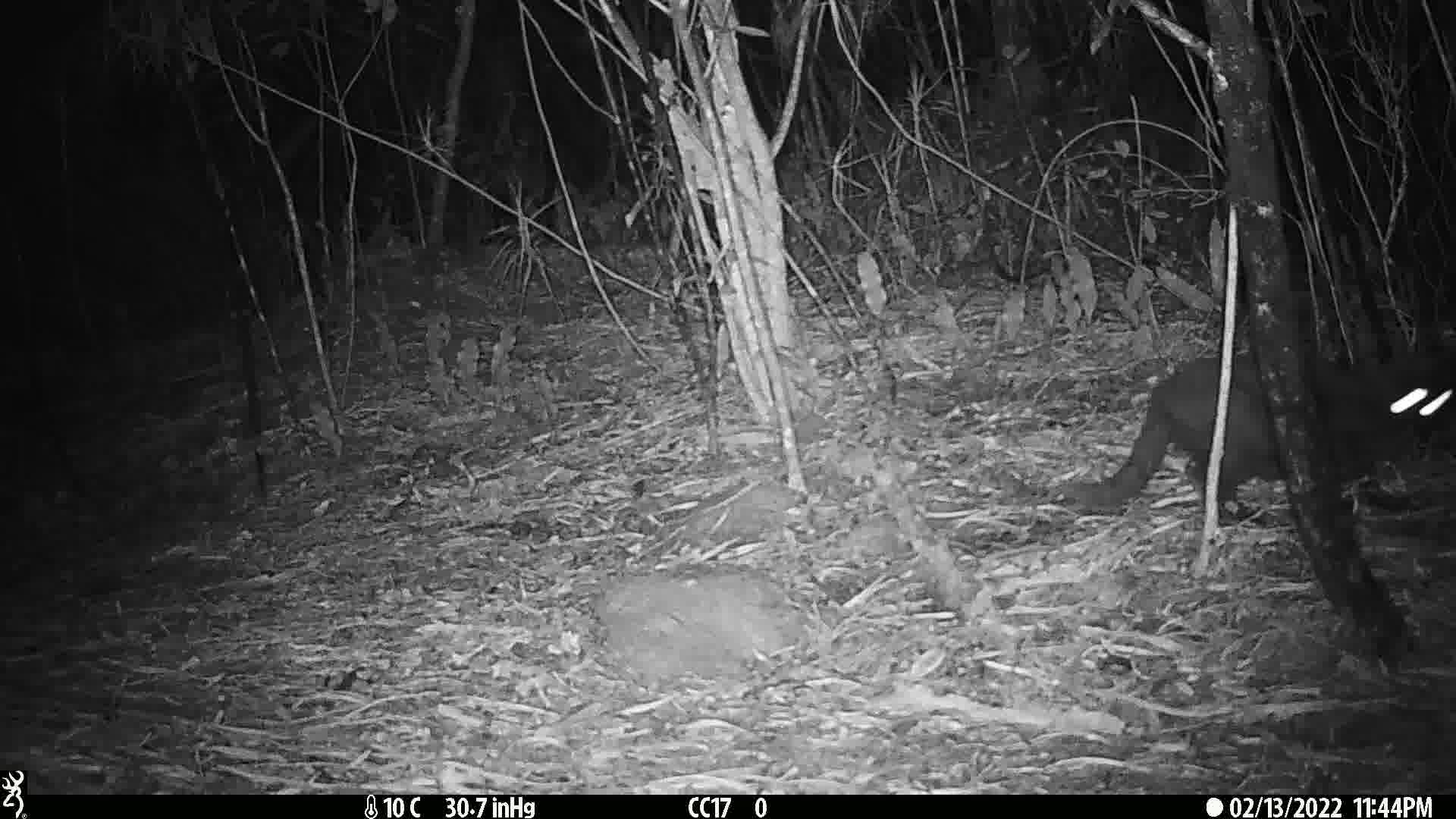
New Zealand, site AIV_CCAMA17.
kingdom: Animalia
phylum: Chordata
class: Mammalia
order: Carnivora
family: Felidae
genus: Felis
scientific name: Felis catus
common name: domestic cat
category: cat